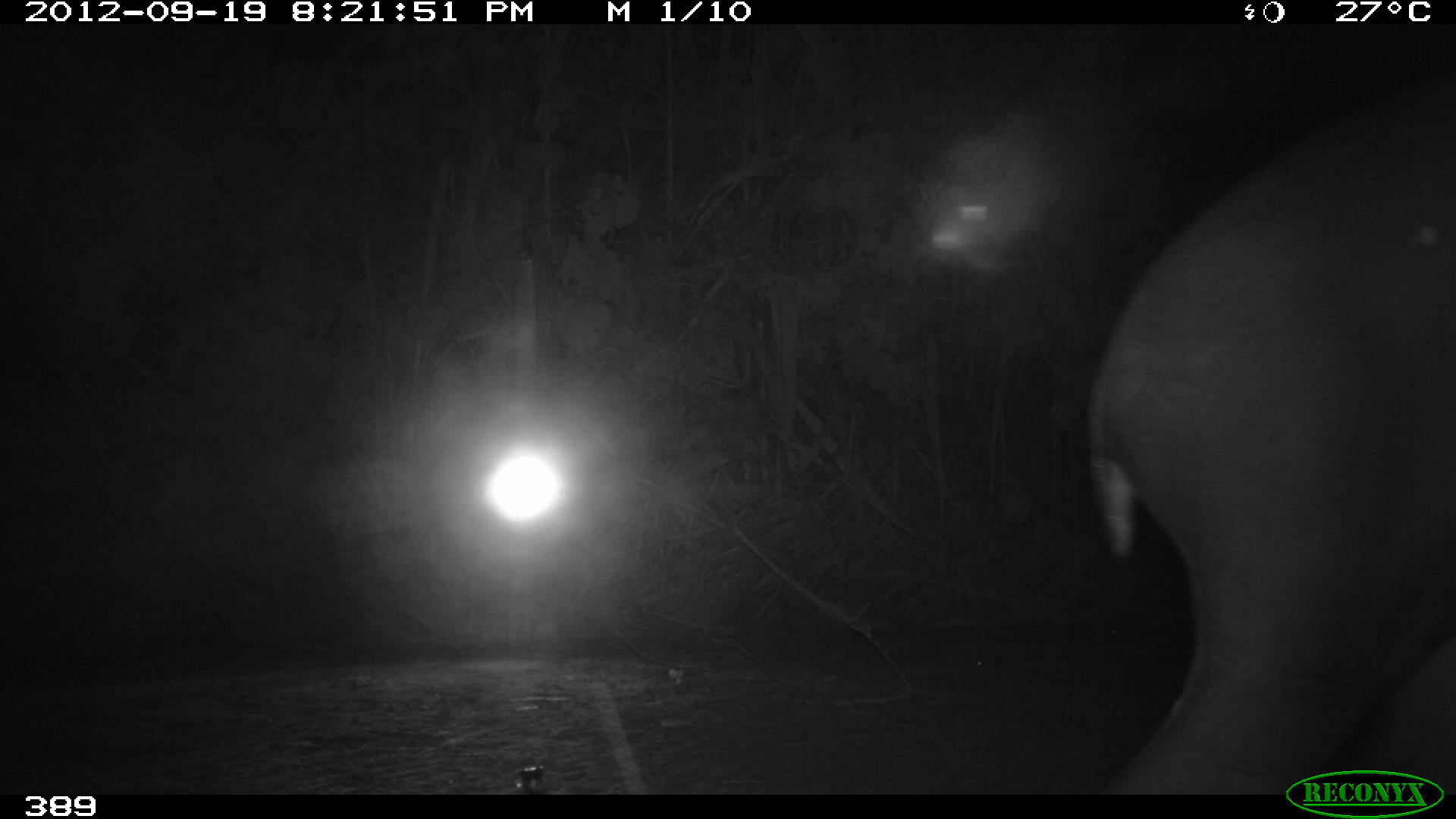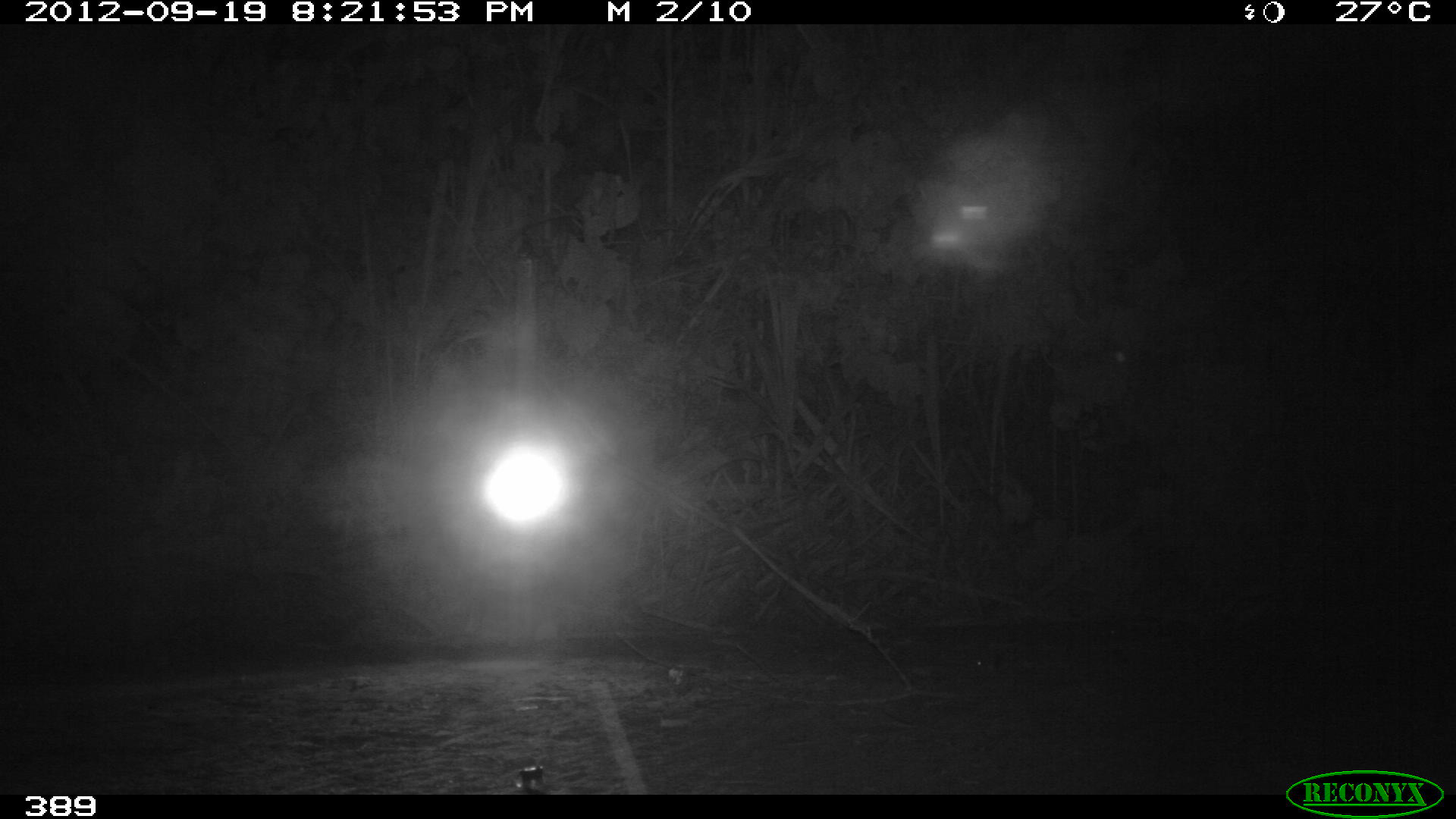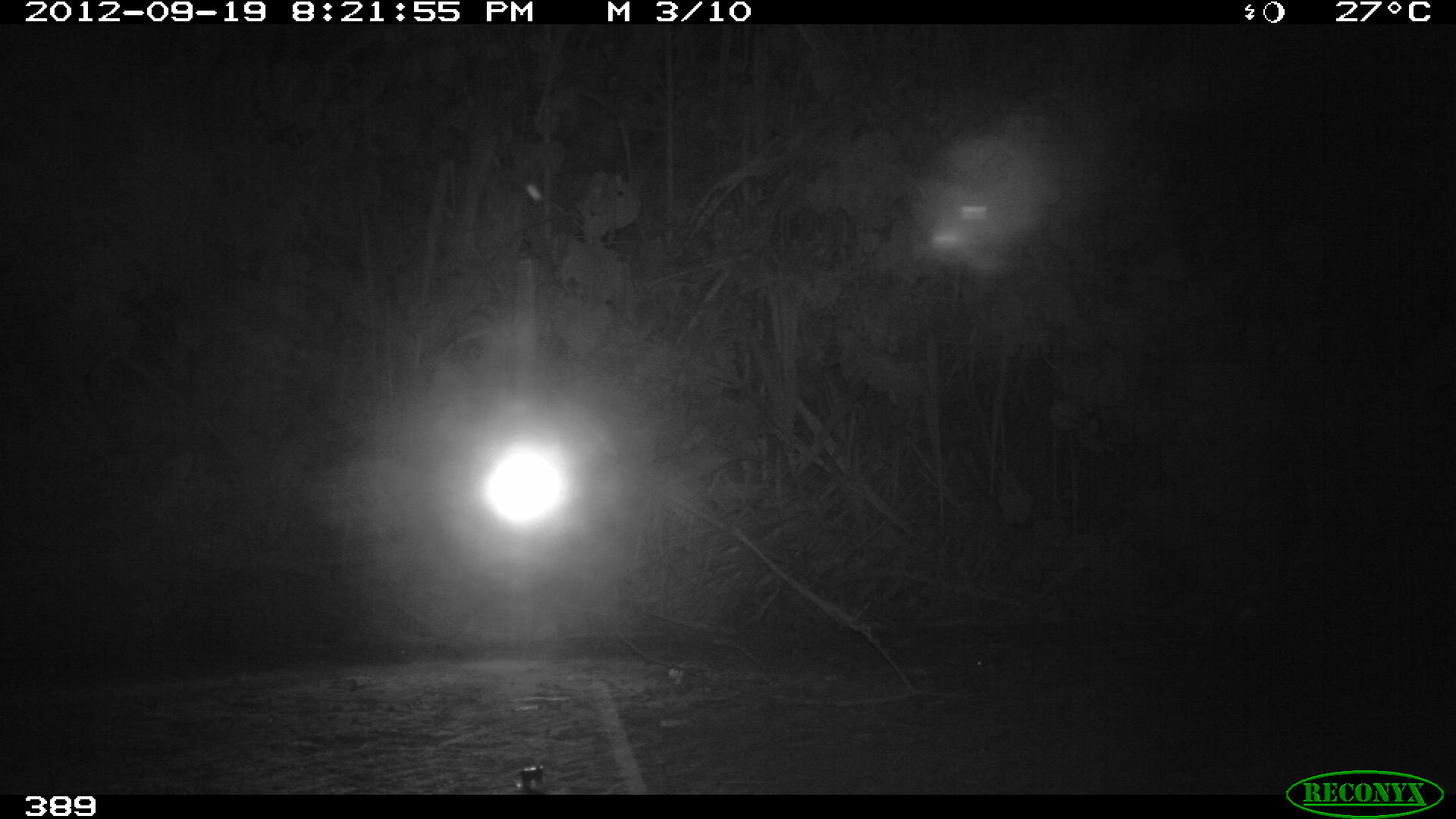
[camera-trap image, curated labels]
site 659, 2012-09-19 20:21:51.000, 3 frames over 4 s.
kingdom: Animalia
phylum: Chordata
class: Mammalia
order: Perissodactyla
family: Tapiridae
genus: Tapirus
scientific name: Tapirus terrestris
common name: south american tapir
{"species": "Tapirus terrestris (south american tapir)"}